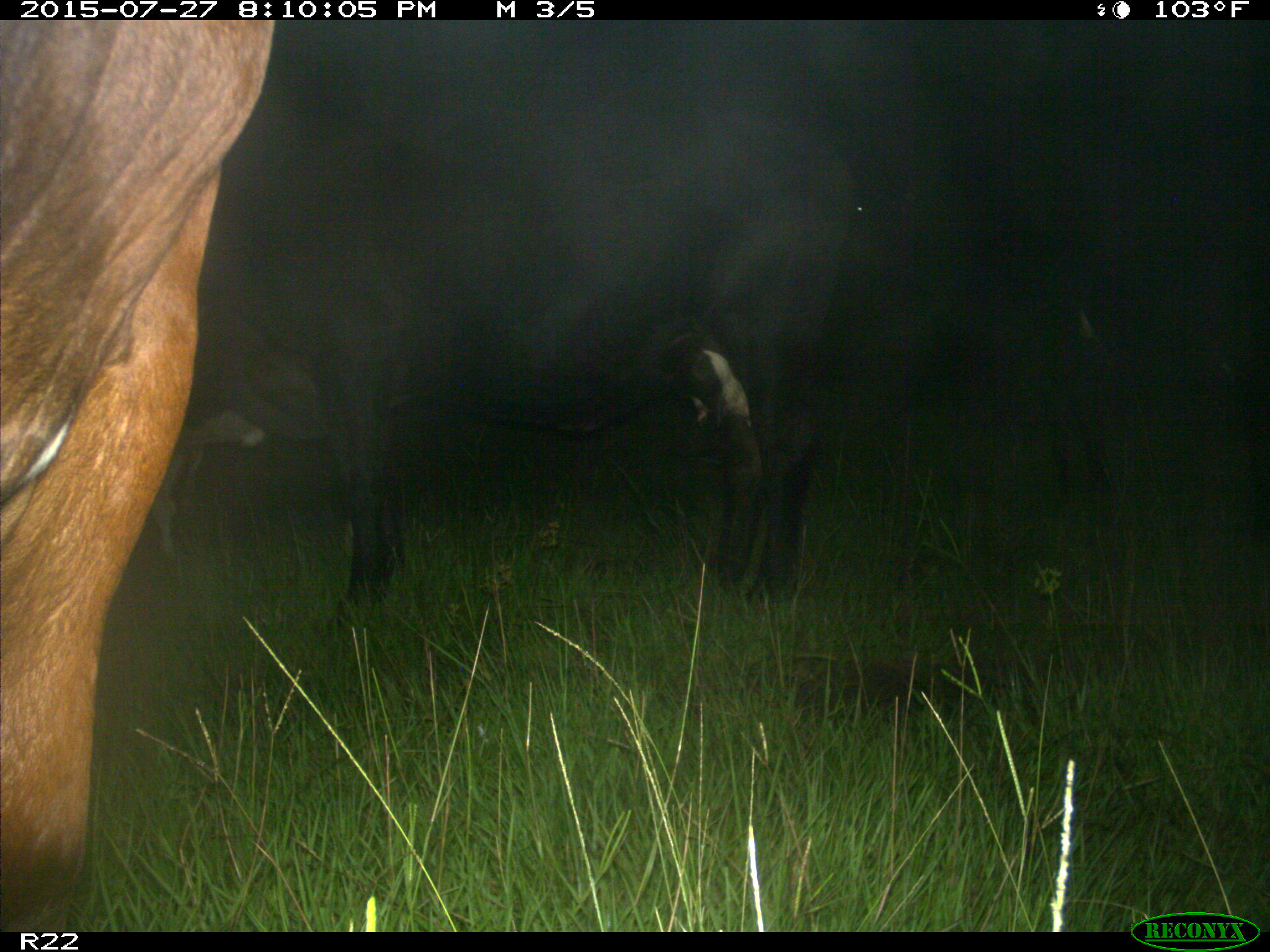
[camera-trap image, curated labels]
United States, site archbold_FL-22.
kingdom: Animalia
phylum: Chordata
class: Mammalia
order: Artiodactyla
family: Suidae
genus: Sus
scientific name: Sus scrofa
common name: wild boar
Sus scrofa (wild boar).